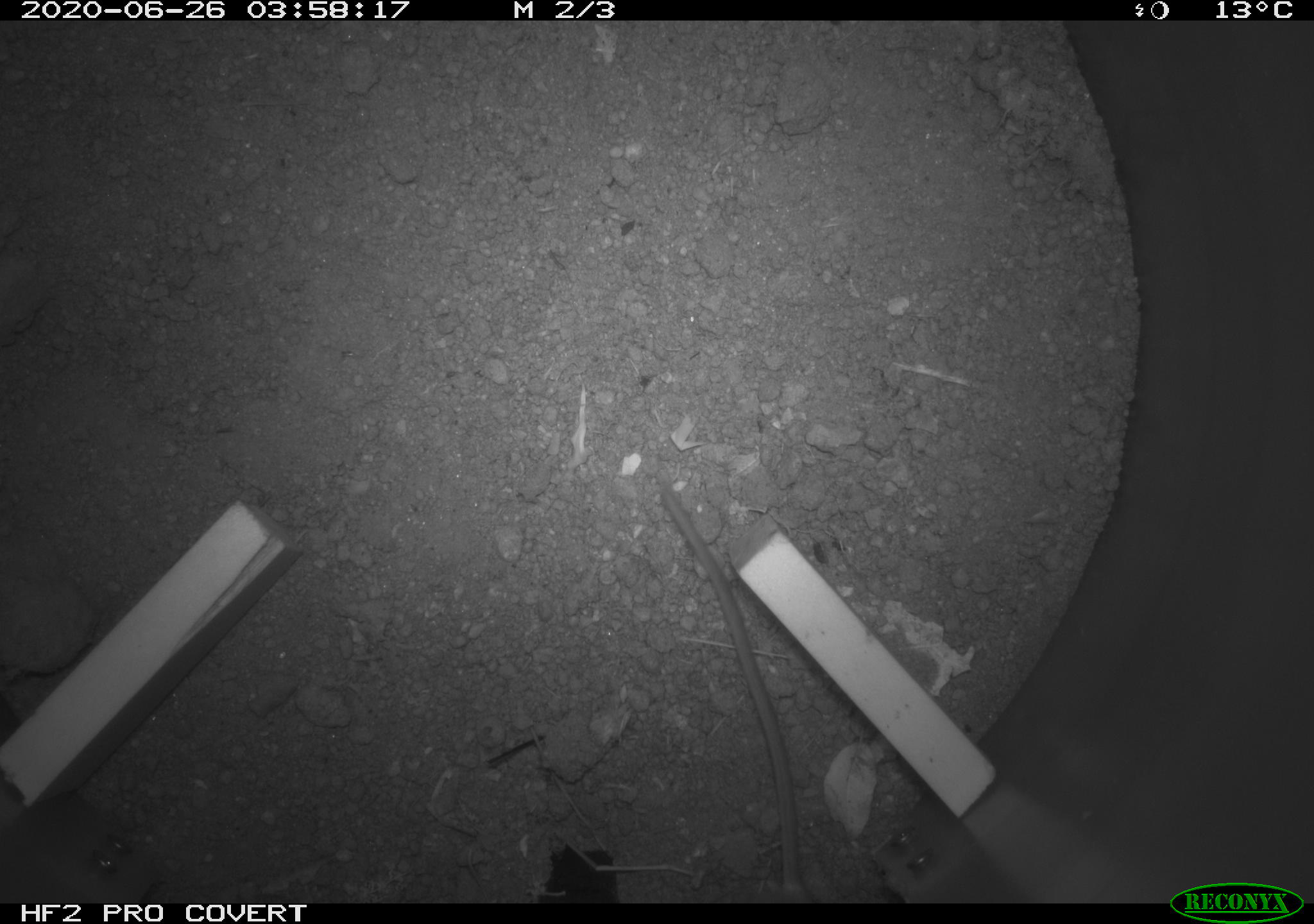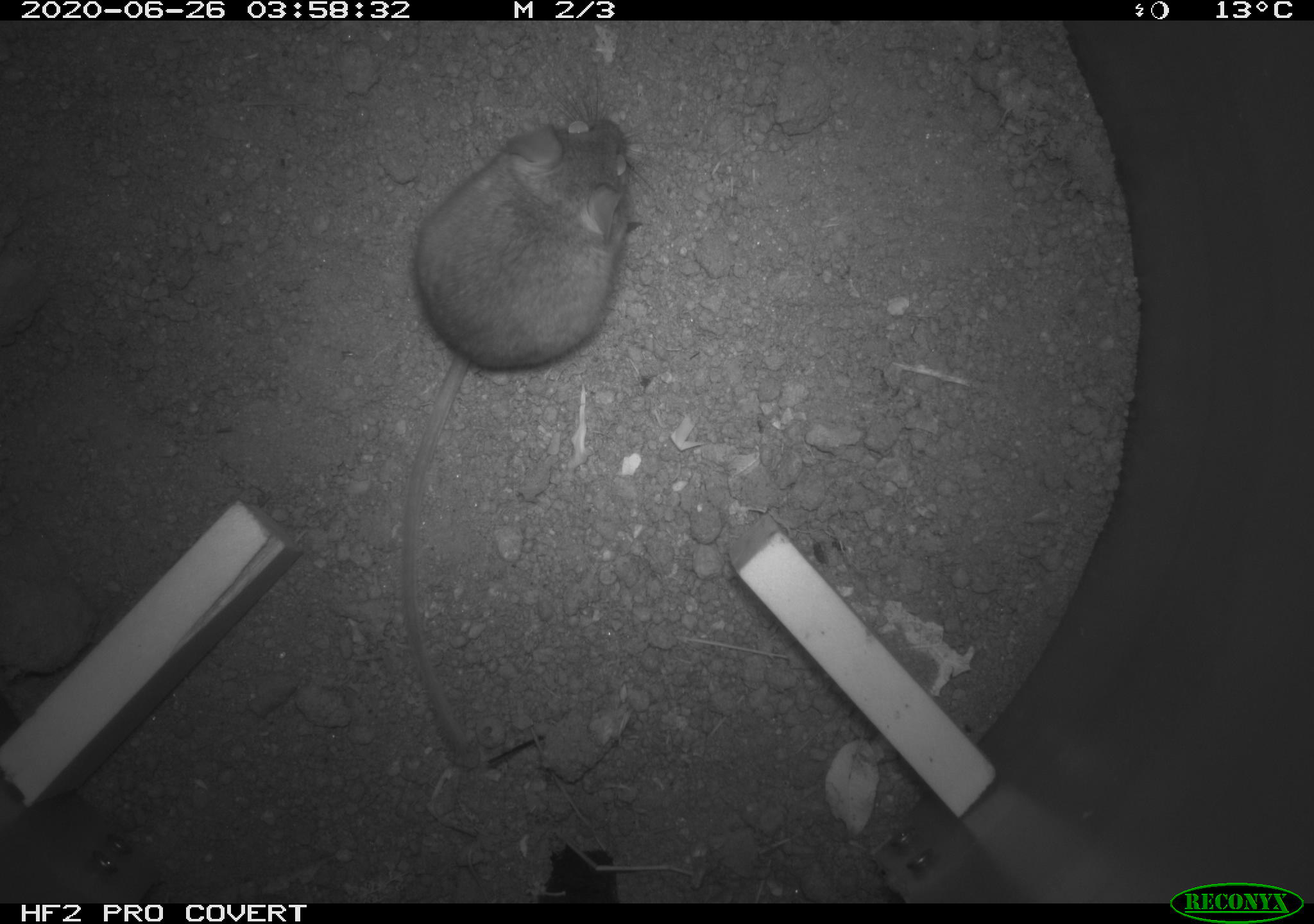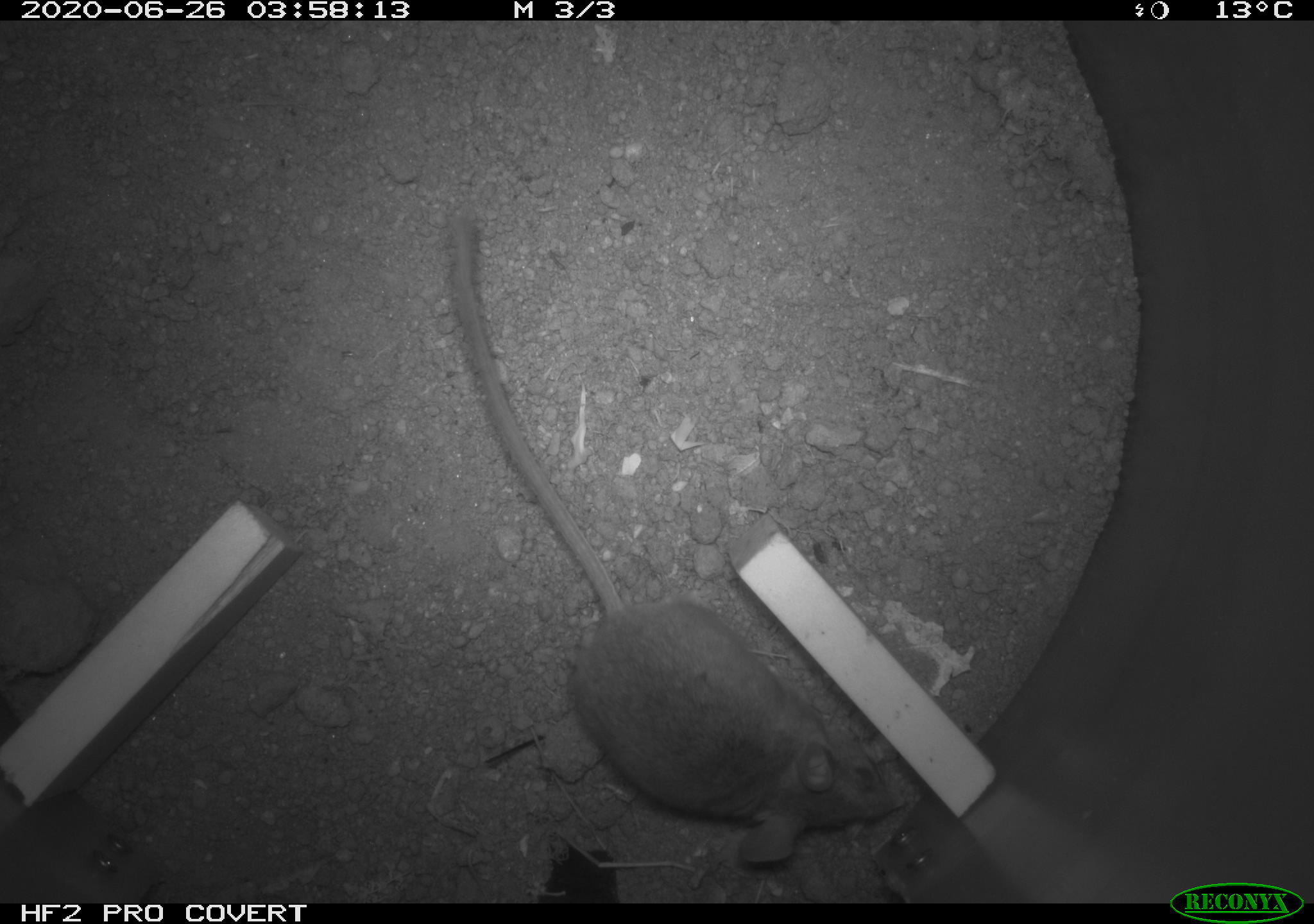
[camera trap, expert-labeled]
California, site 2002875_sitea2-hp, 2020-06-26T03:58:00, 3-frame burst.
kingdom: Animalia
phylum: Chordata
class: Mammalia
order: Rodentia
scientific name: Rodentia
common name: rodent